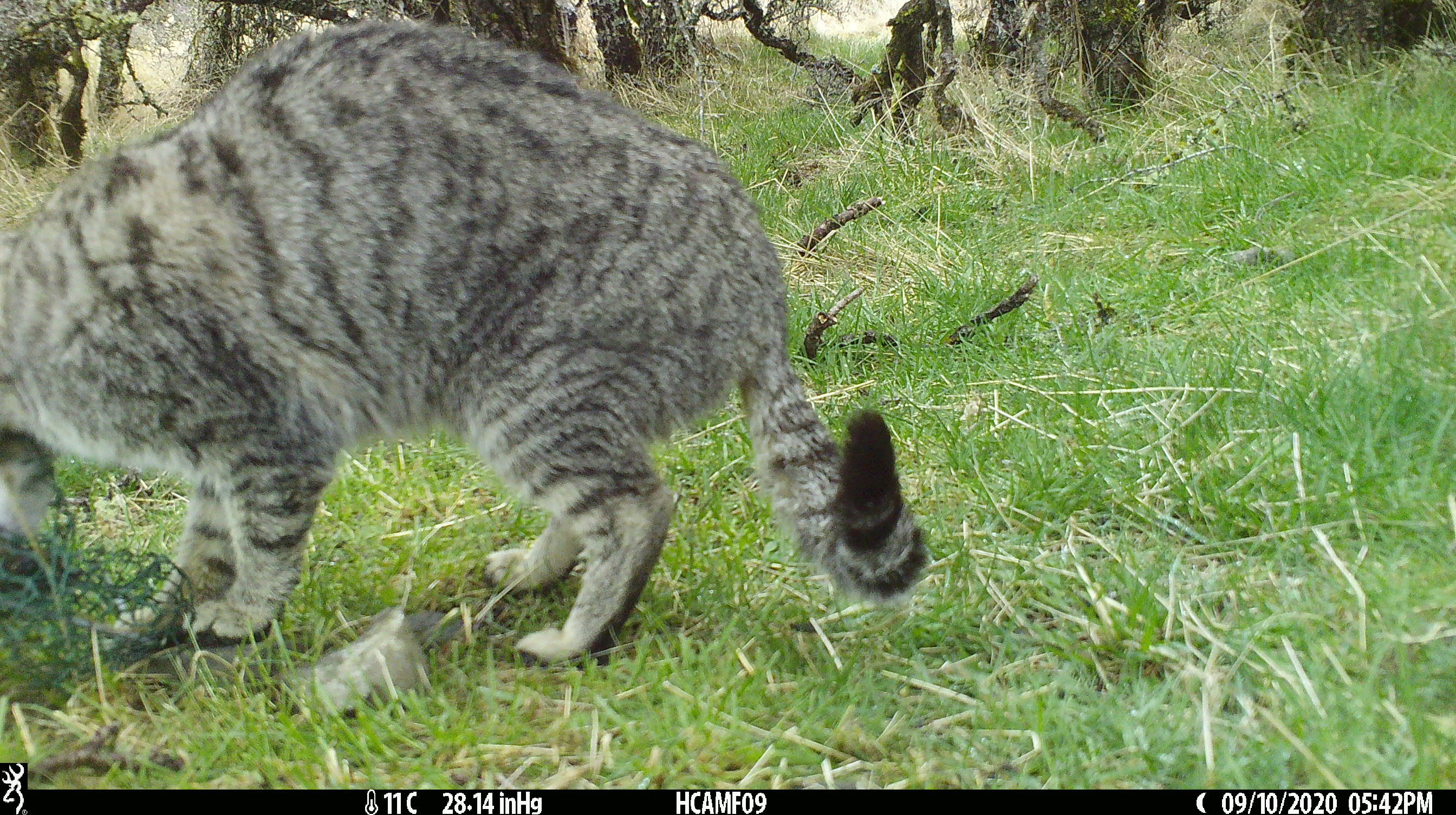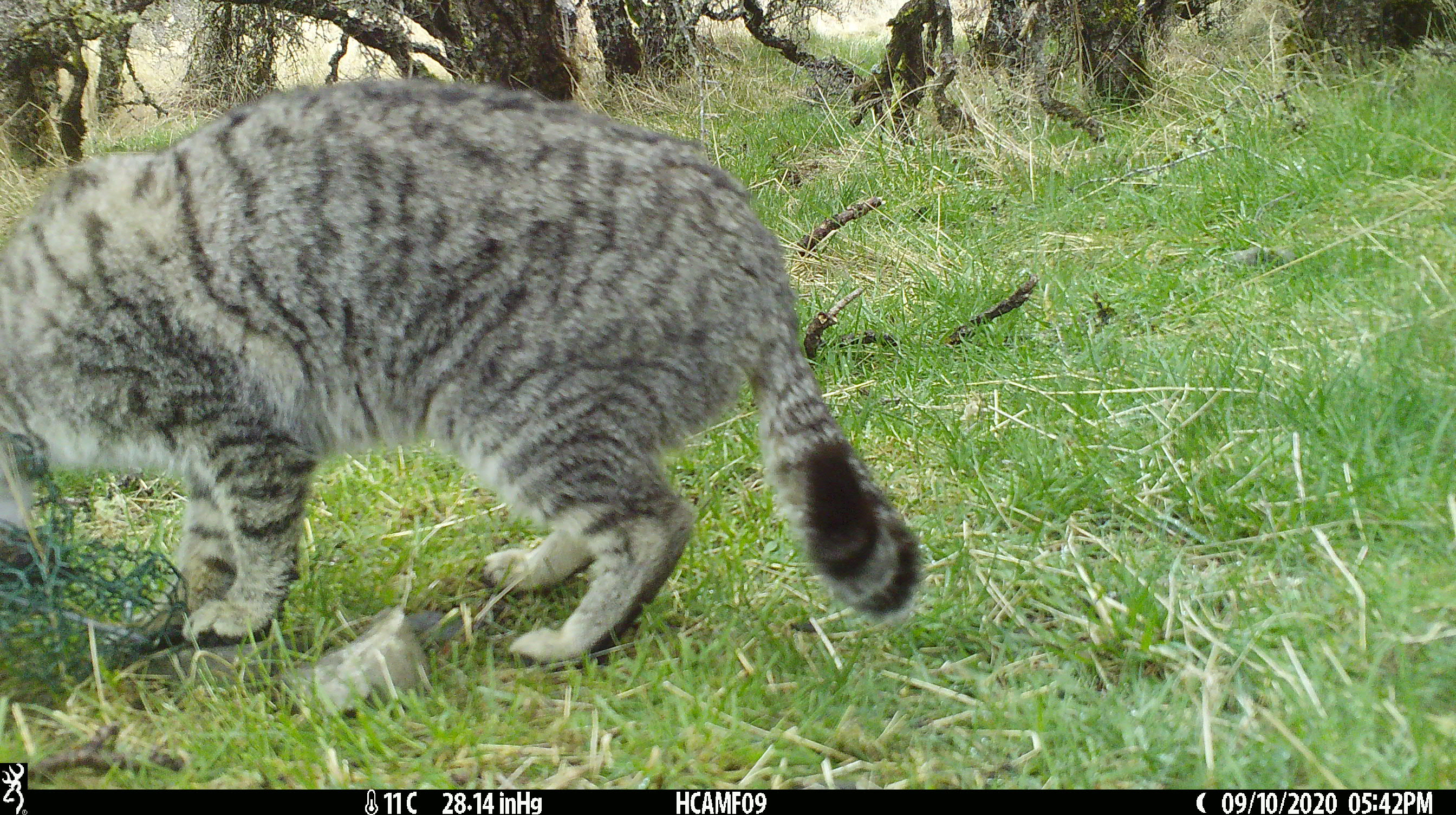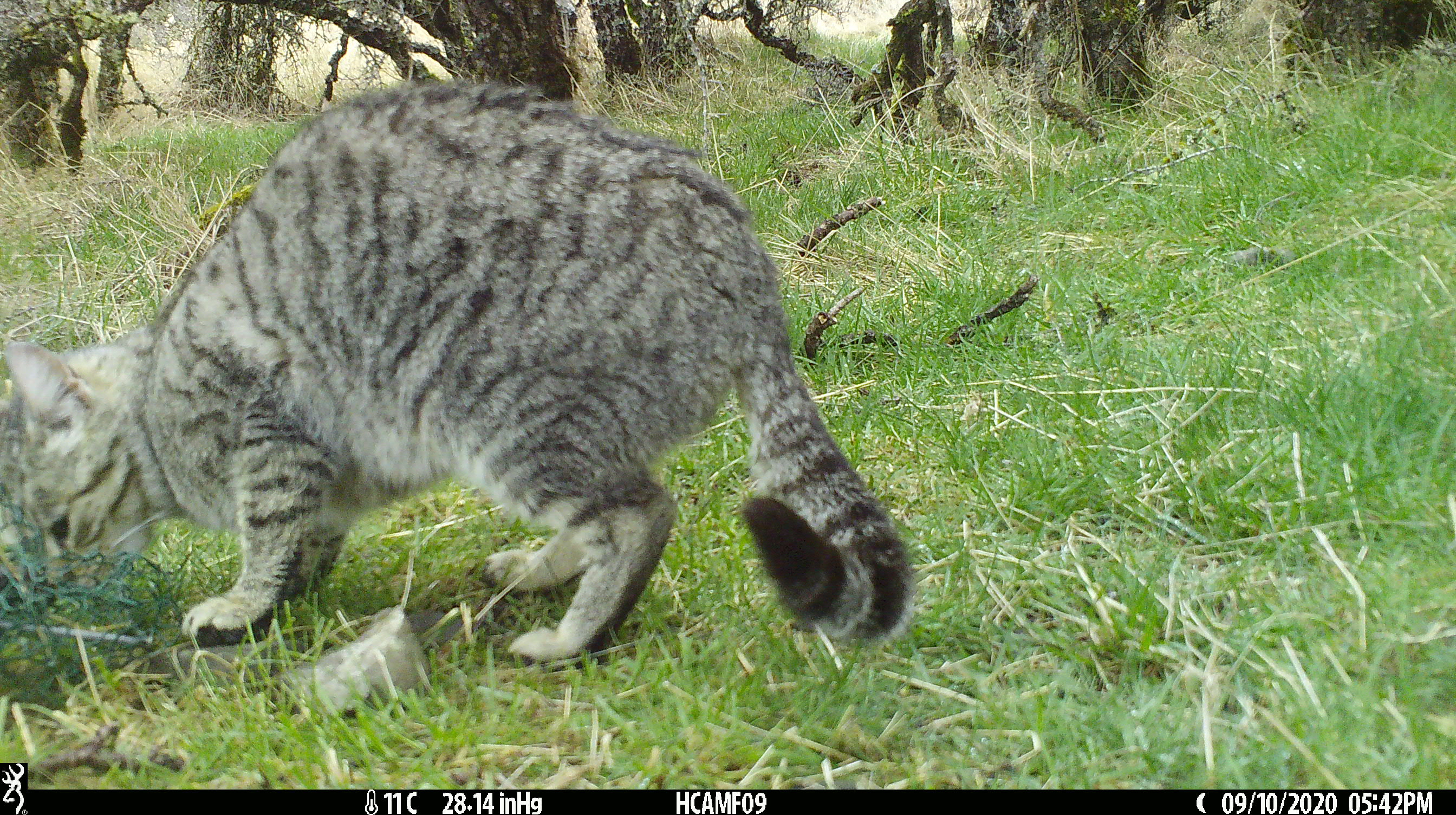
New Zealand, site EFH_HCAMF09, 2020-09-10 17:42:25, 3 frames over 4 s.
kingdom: Animalia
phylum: Chordata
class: Mammalia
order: Carnivora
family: Felidae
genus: Felis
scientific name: Felis catus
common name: domestic cat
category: cat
Cat (domestic cat) (Felis catus).